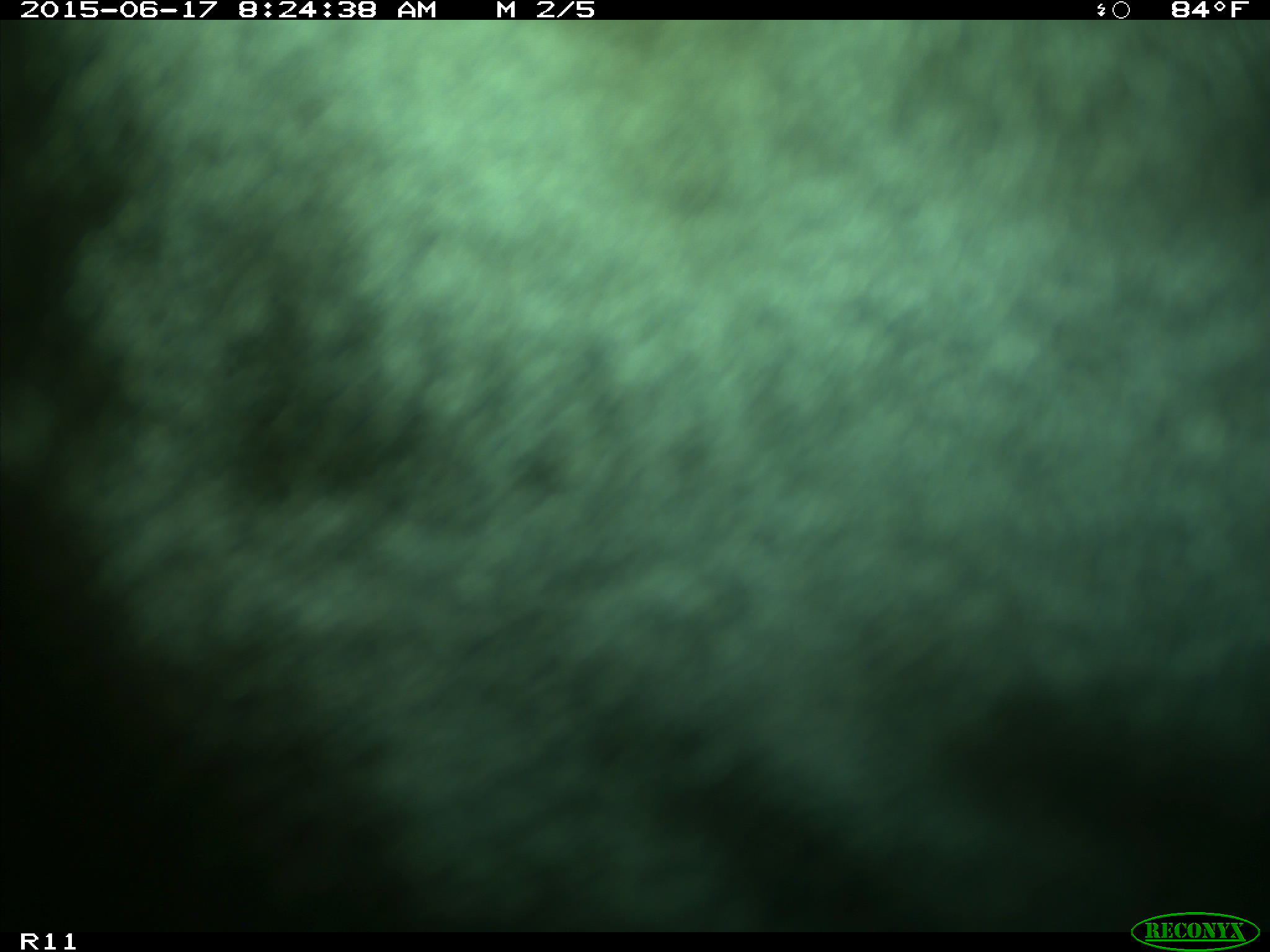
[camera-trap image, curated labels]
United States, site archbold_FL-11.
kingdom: Animalia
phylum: Chordata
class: Mammalia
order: Artiodactyla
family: Bovidae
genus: Bos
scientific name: Bos taurus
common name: domestic cow